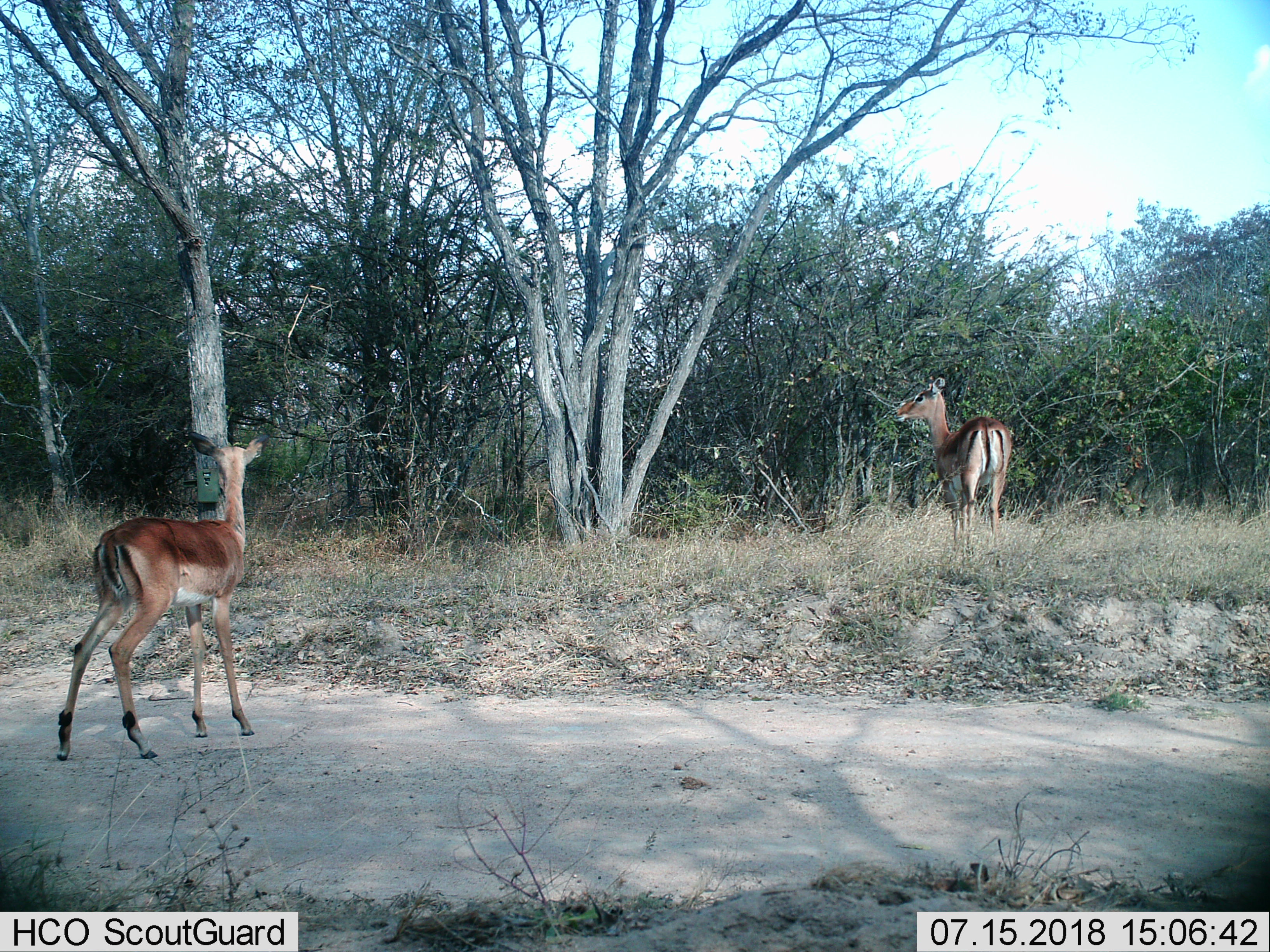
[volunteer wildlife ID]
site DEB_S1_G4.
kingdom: Animalia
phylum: Chordata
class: Mammalia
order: Artiodactyla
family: Bovidae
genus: Aepyceros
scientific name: Aepyceros melampus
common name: impala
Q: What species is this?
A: Impala (Aepyceros melampus).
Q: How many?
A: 2.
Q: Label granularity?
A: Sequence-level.